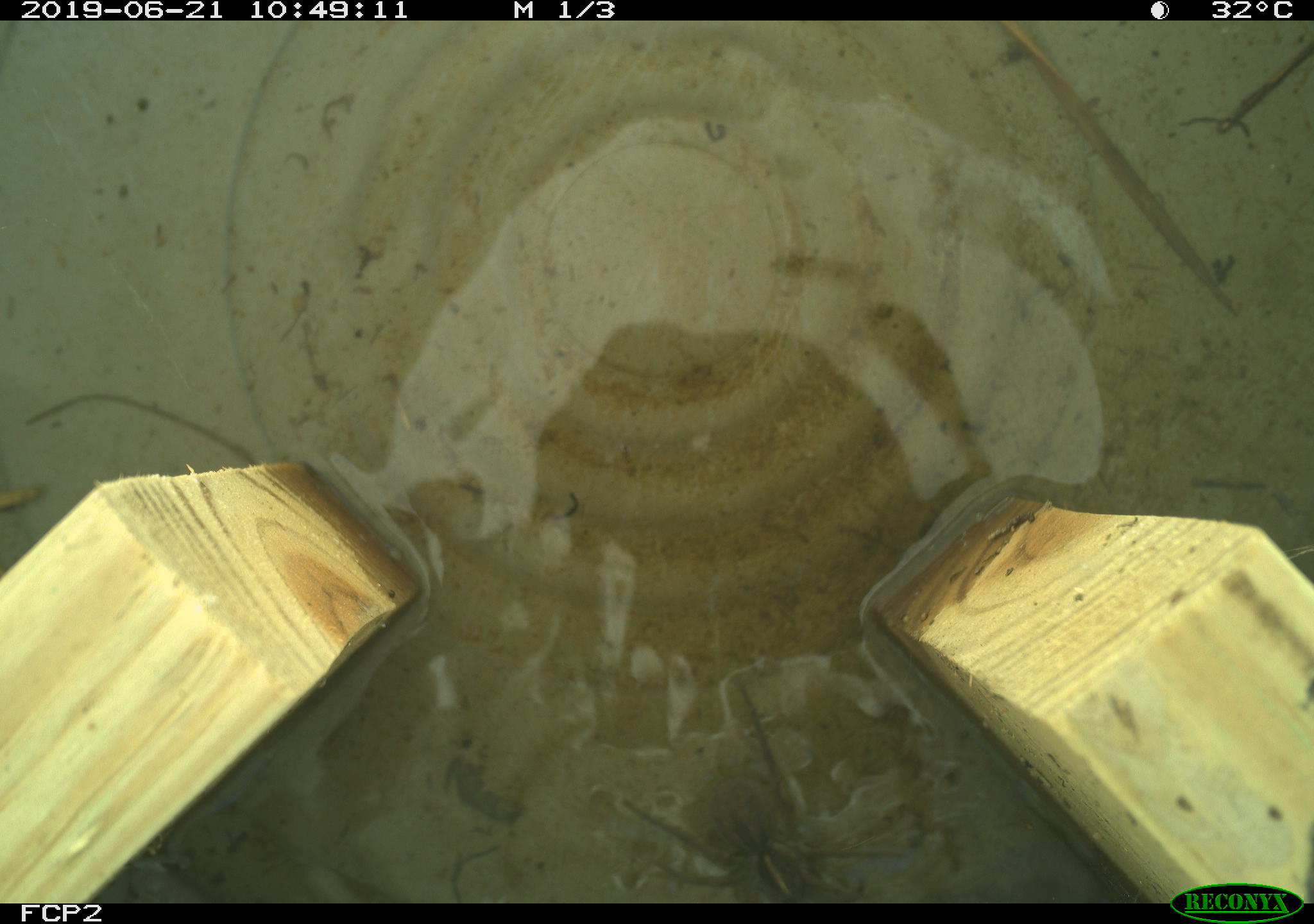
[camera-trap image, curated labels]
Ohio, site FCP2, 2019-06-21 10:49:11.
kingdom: Animalia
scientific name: Animalia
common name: animal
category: invertebrate